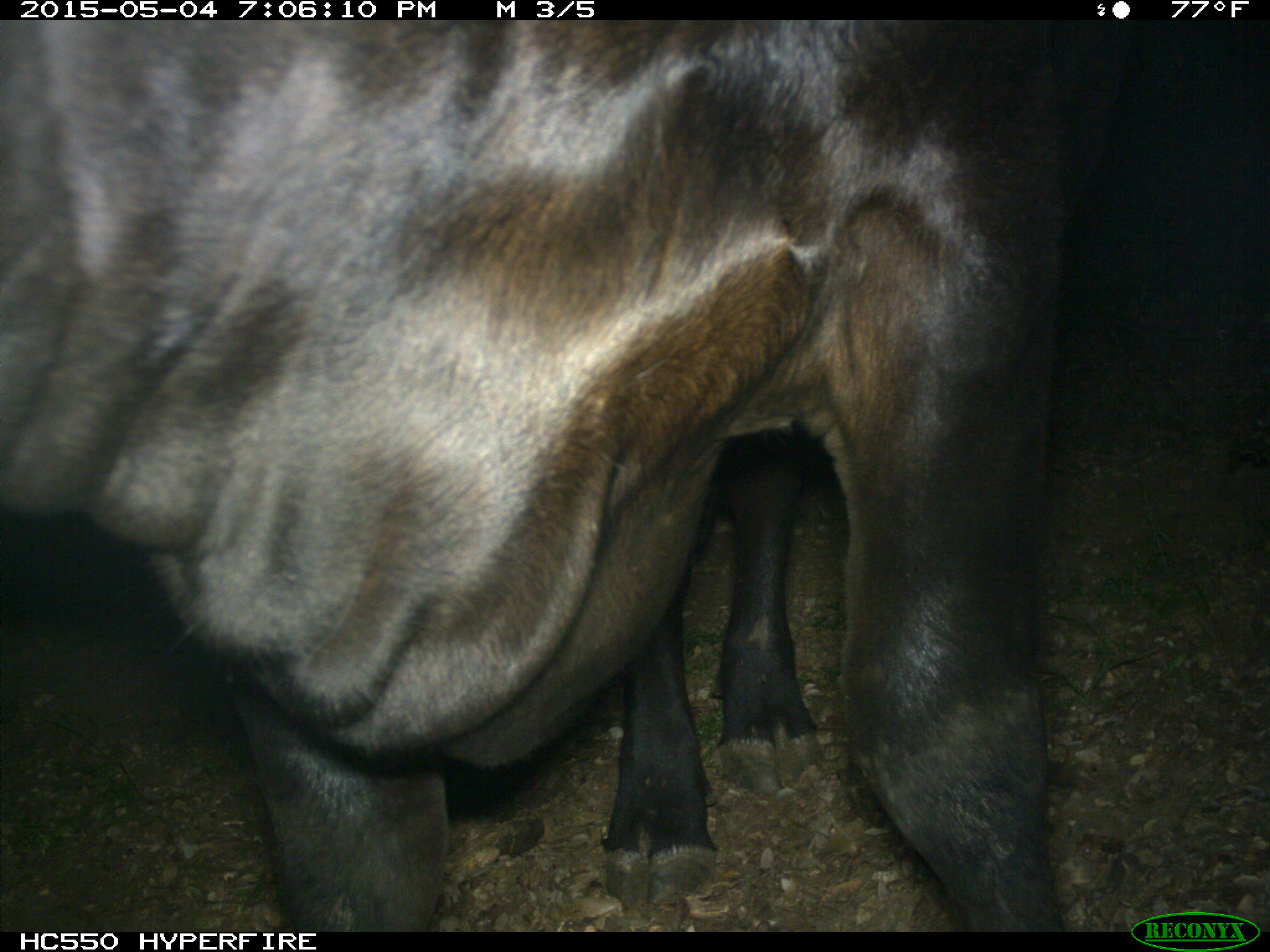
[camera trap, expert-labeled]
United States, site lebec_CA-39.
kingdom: Animalia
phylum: Chordata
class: Mammalia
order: Artiodactyla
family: Bovidae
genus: Bos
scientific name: Bos taurus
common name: domestic cow